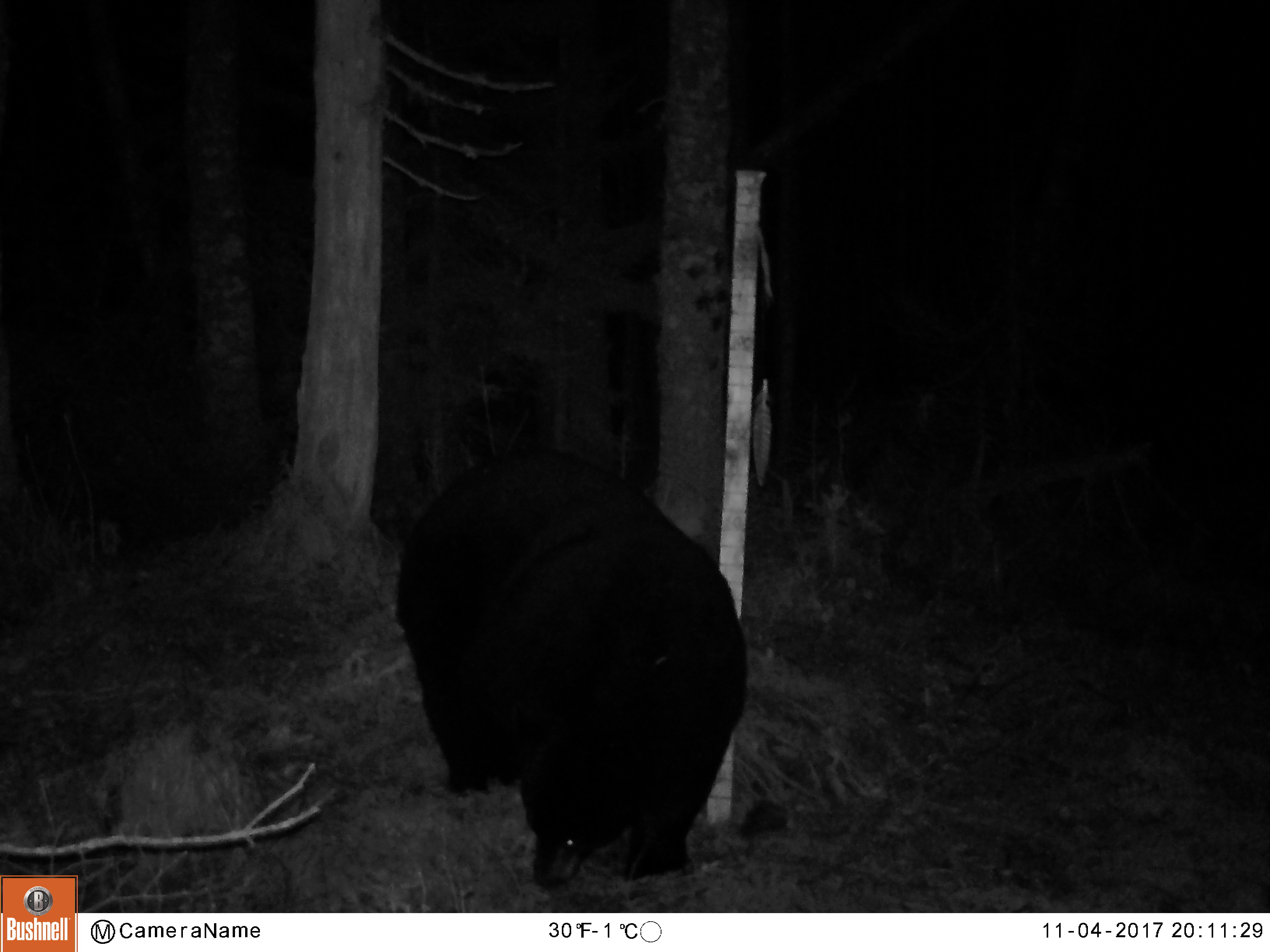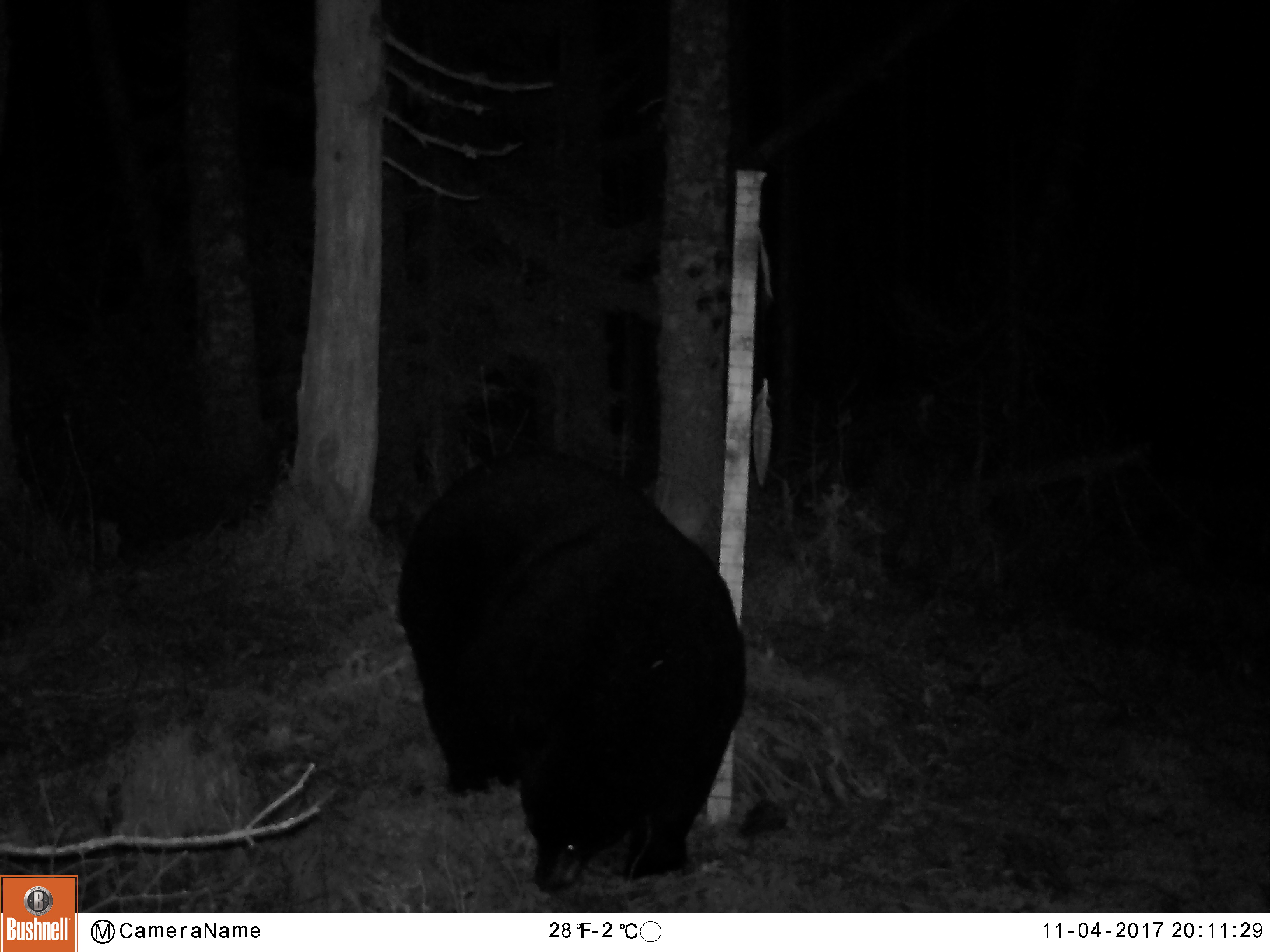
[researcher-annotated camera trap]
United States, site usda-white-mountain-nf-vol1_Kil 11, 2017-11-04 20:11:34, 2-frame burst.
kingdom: Animalia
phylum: Chordata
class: Mammalia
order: Carnivora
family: Ursidae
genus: Ursus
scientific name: Ursus americanus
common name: black bear